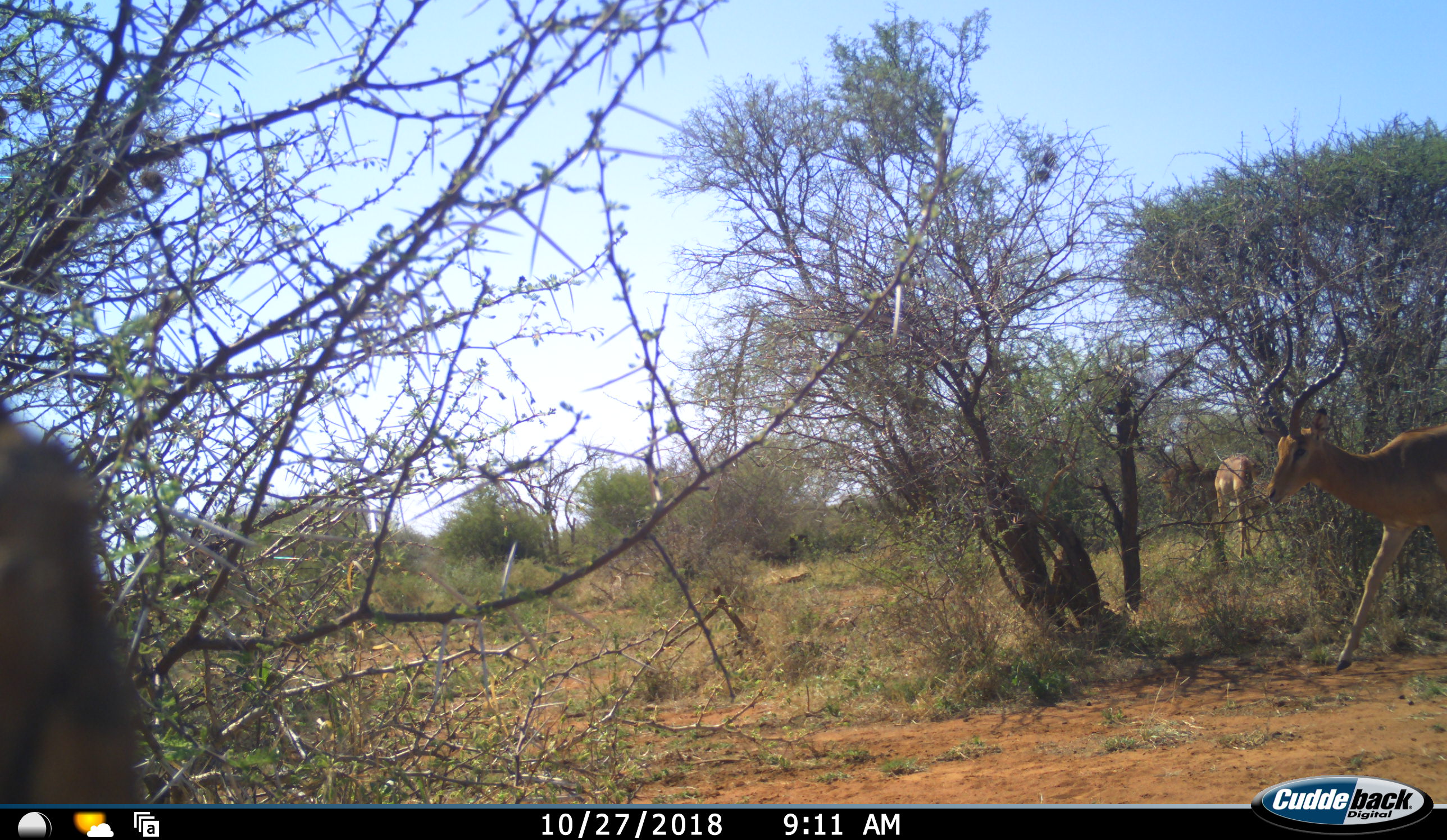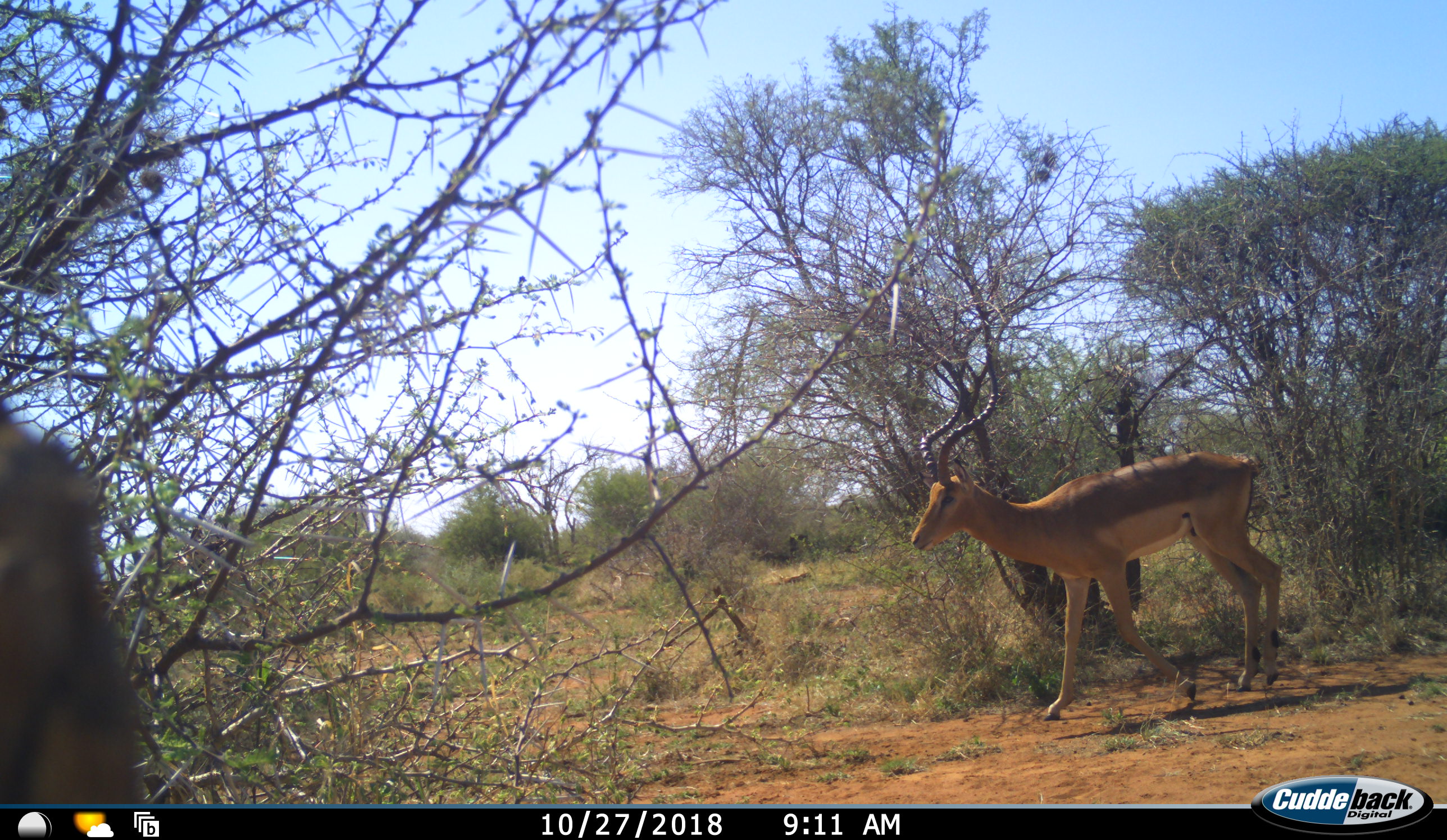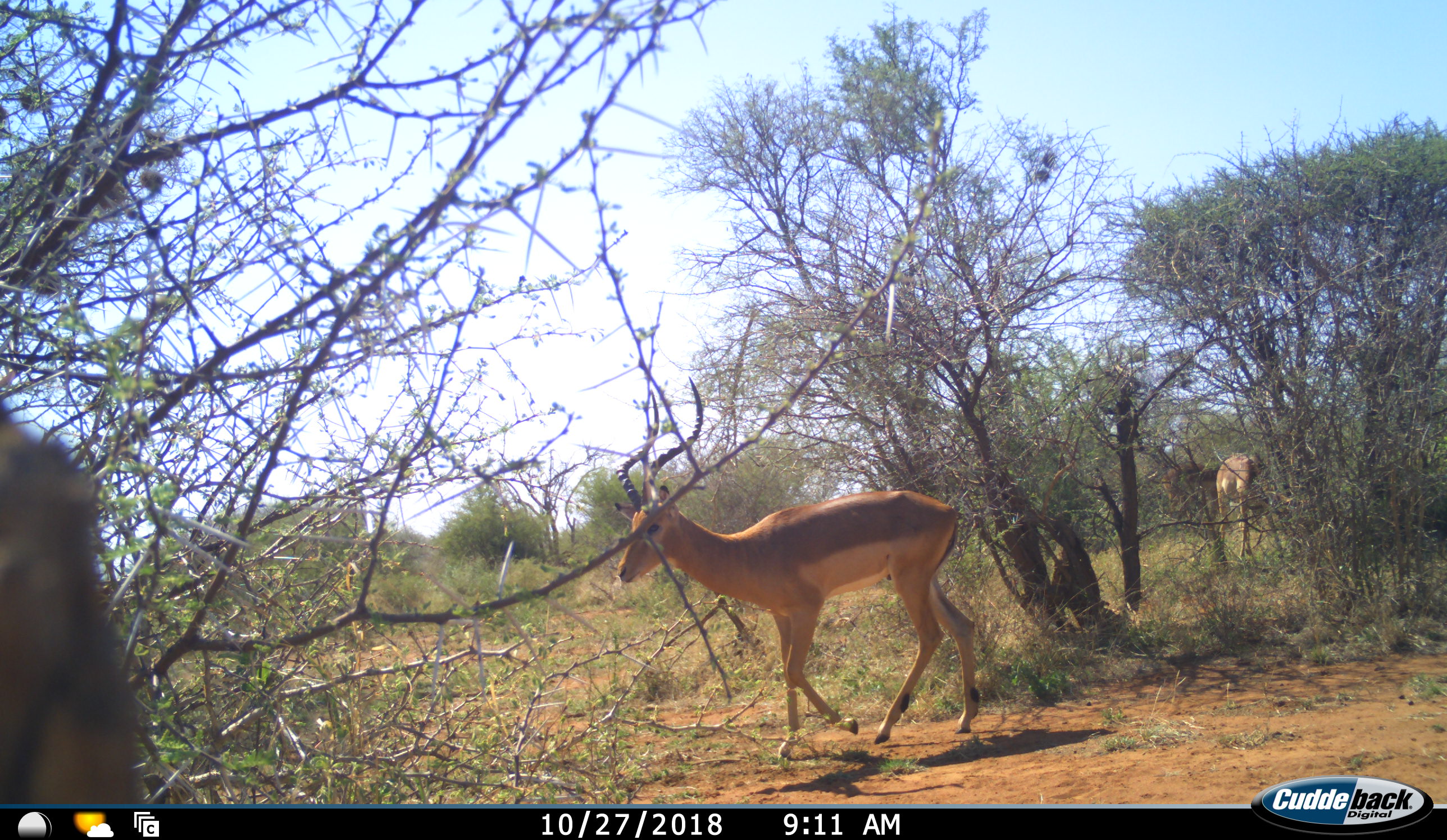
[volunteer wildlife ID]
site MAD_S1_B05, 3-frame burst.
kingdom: Animalia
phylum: Chordata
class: Mammalia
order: Artiodactyla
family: Bovidae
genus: Aepyceros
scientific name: Aepyceros melampus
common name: impala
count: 2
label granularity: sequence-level